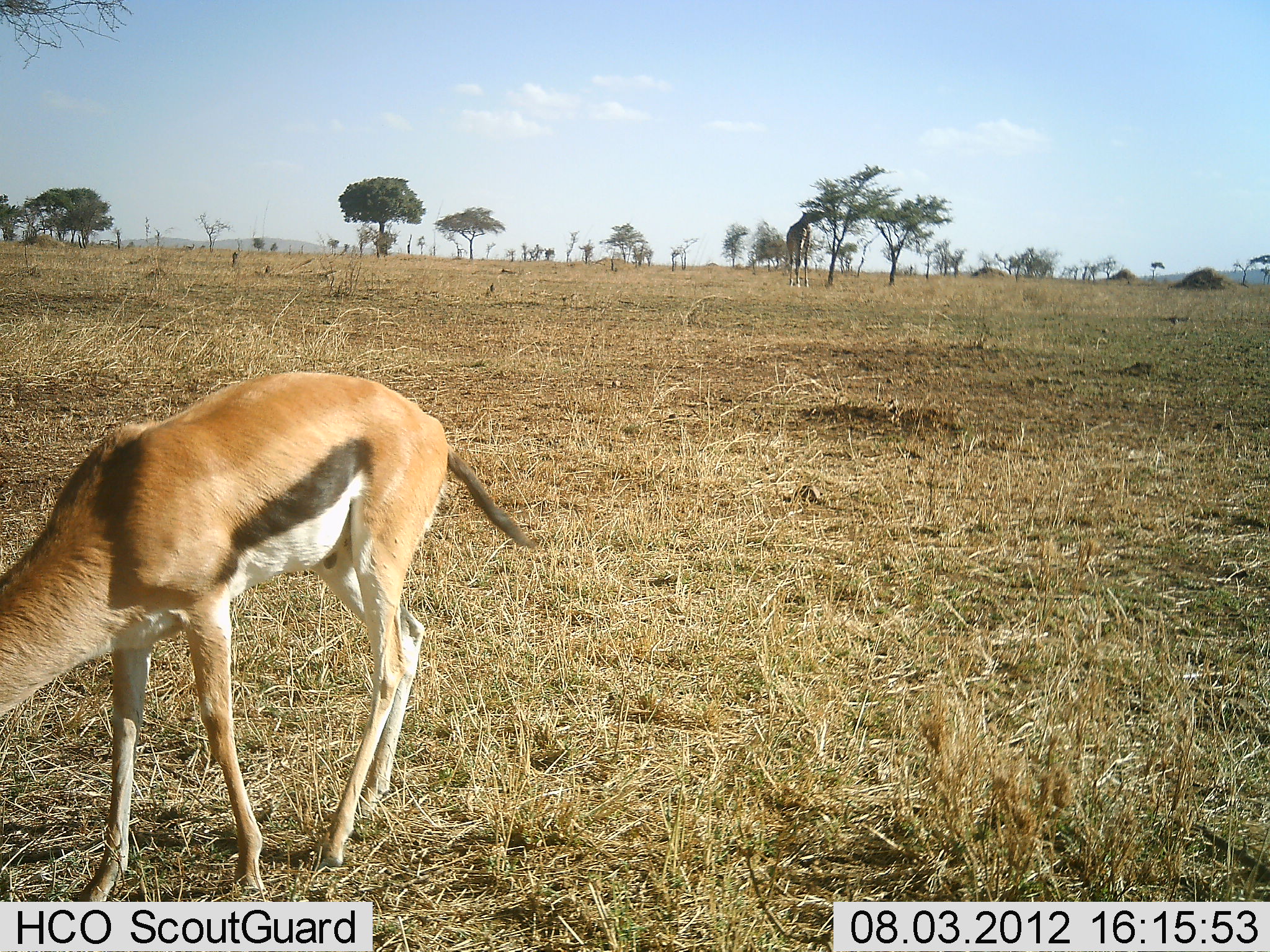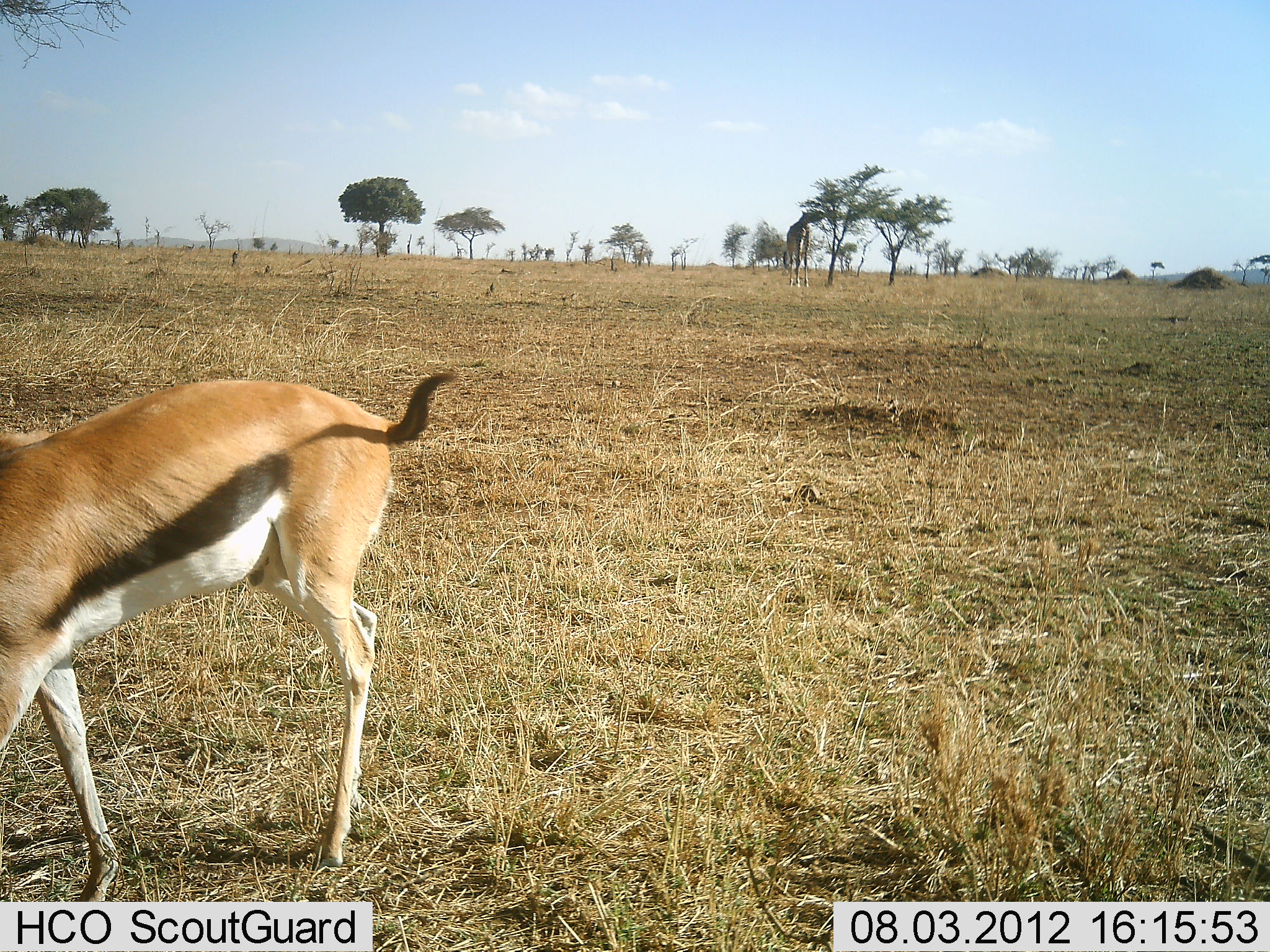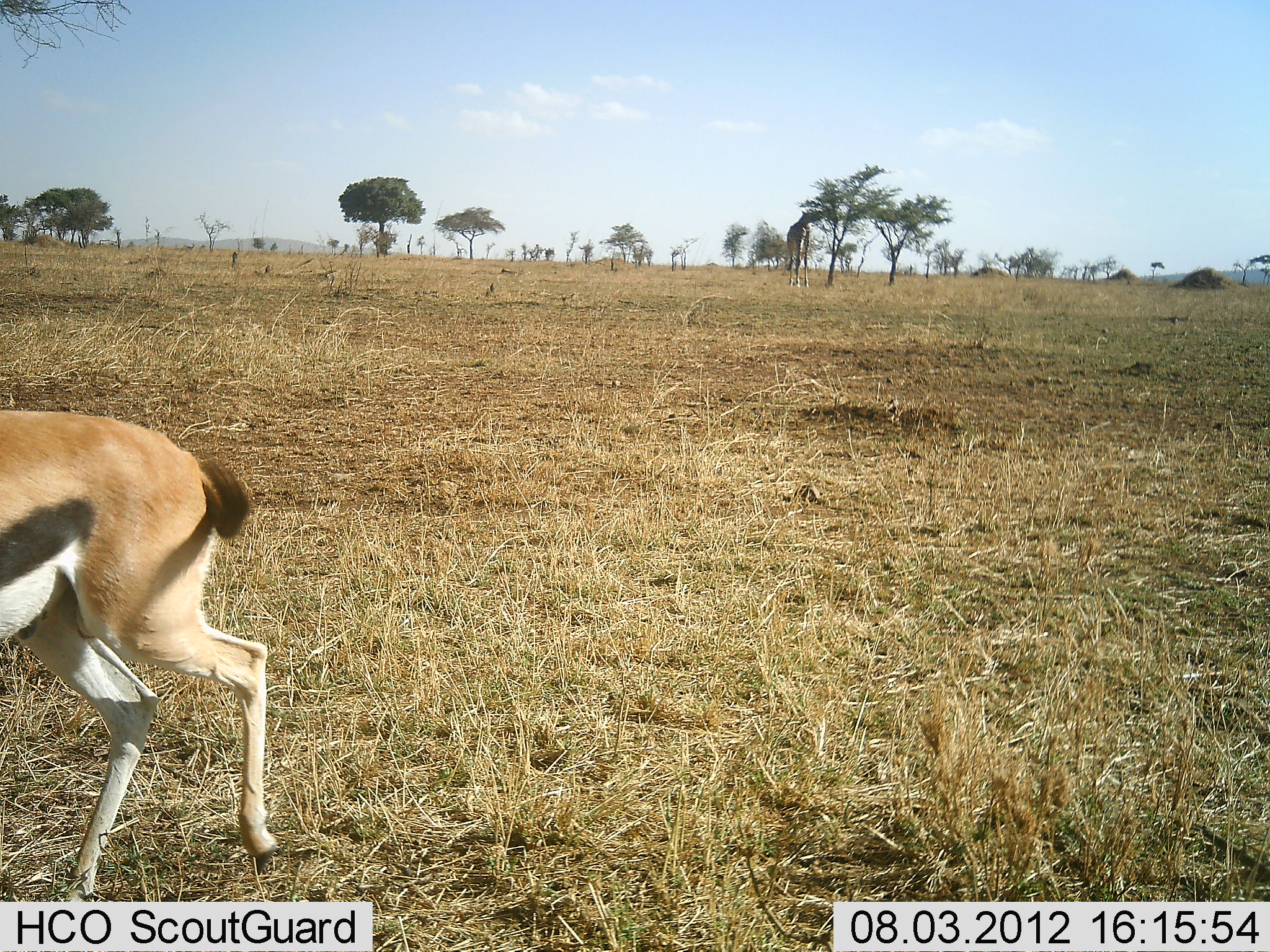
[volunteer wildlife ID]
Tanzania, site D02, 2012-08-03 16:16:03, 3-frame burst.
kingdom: Animalia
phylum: Chordata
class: Mammalia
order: Artiodactyla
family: Bovidae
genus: Eudorcas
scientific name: Eudorcas thomsonii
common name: thomson's gazelle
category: gazellethomsons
Gazellethomsons (thomson's gazelle) (Eudorcas thomsonii), count 1. Behavior (volunteer vote fractions): standing 27%, resting 0%, moving 64%, interacting 0%. Young present (vote fraction): 0%. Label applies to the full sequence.